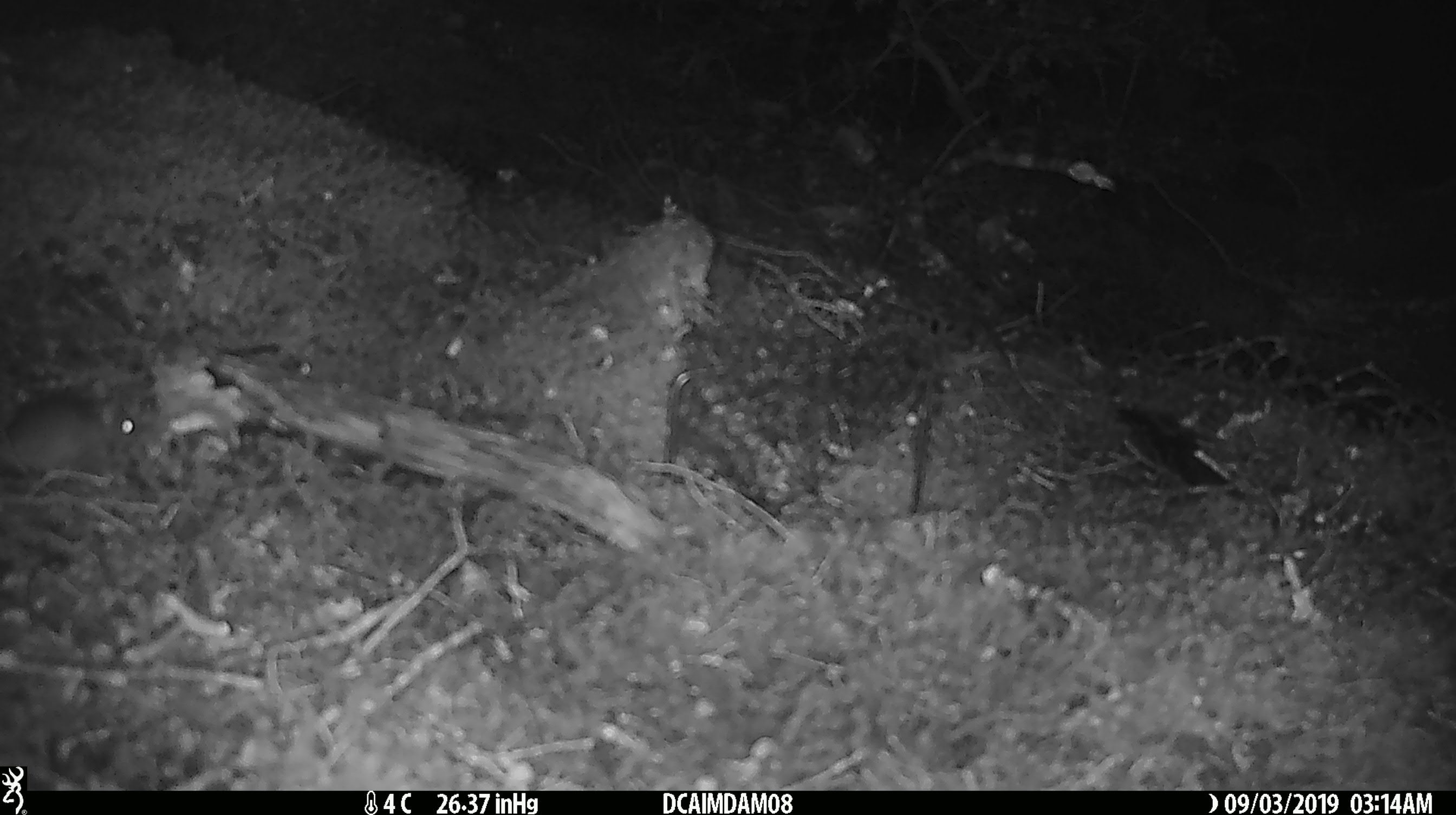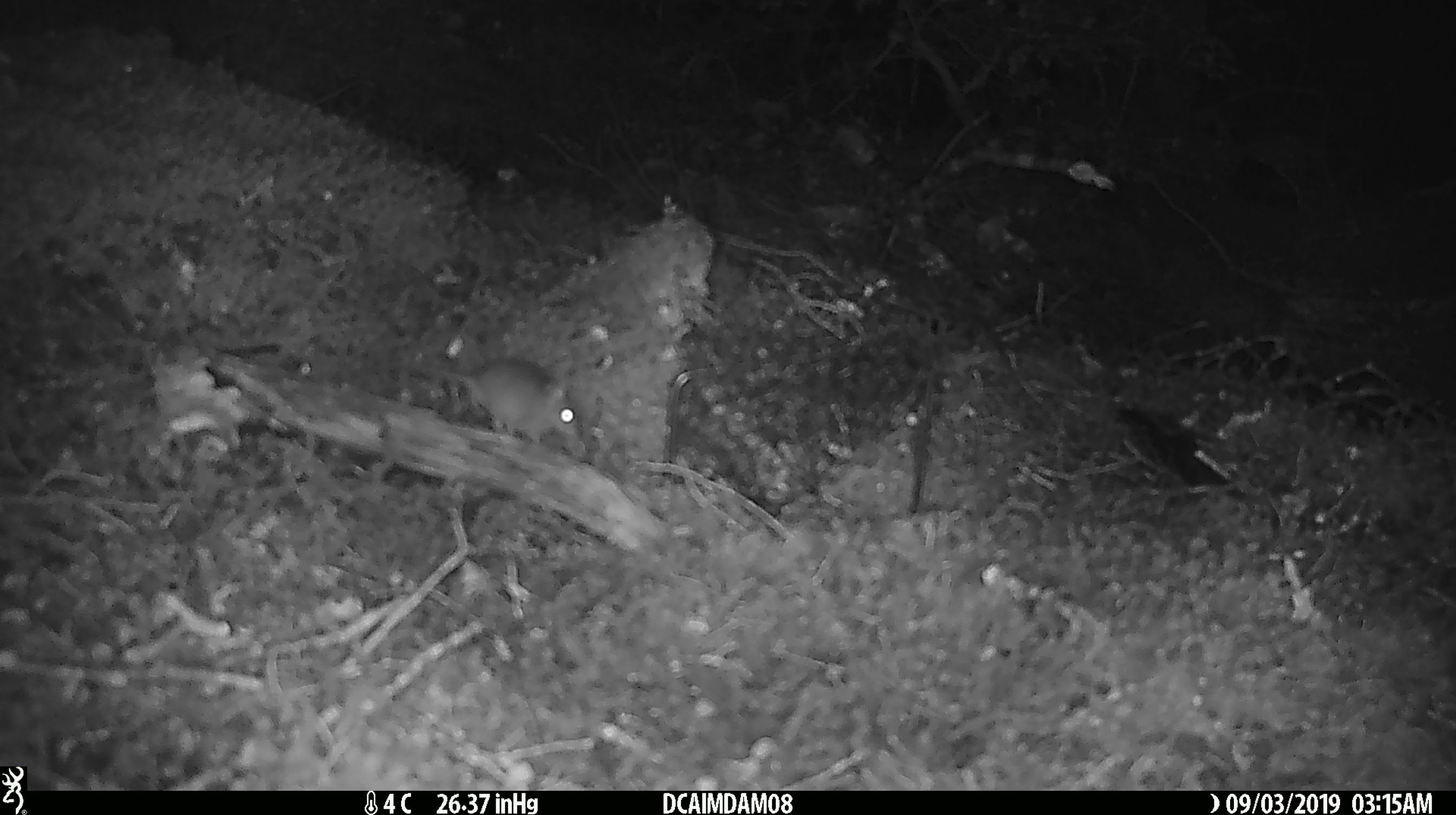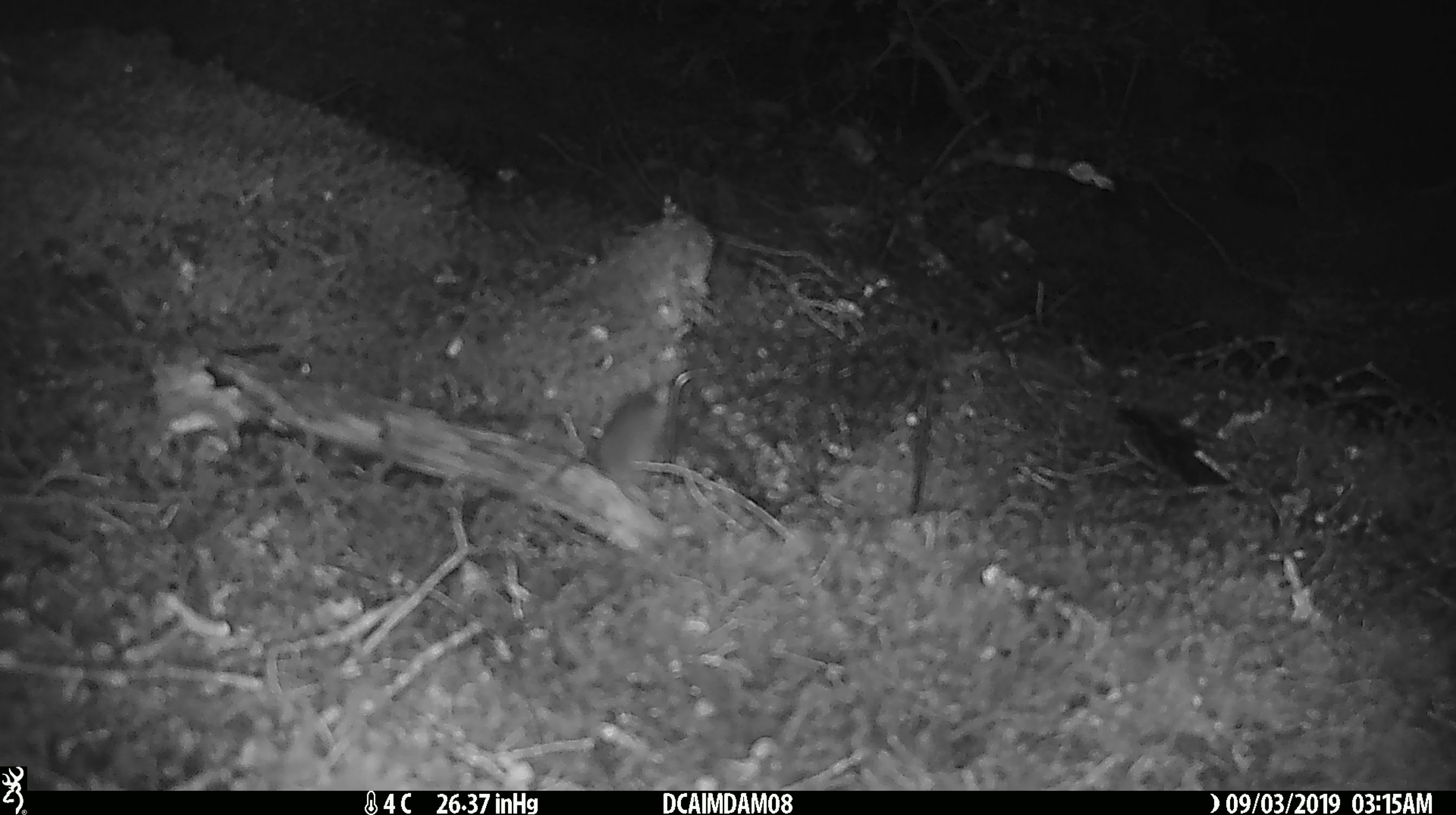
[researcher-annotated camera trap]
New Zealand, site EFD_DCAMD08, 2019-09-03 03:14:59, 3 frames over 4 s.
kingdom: Animalia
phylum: Chordata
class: Mammalia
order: Rodentia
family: Muridae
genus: Mus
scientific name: Mus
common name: mouse